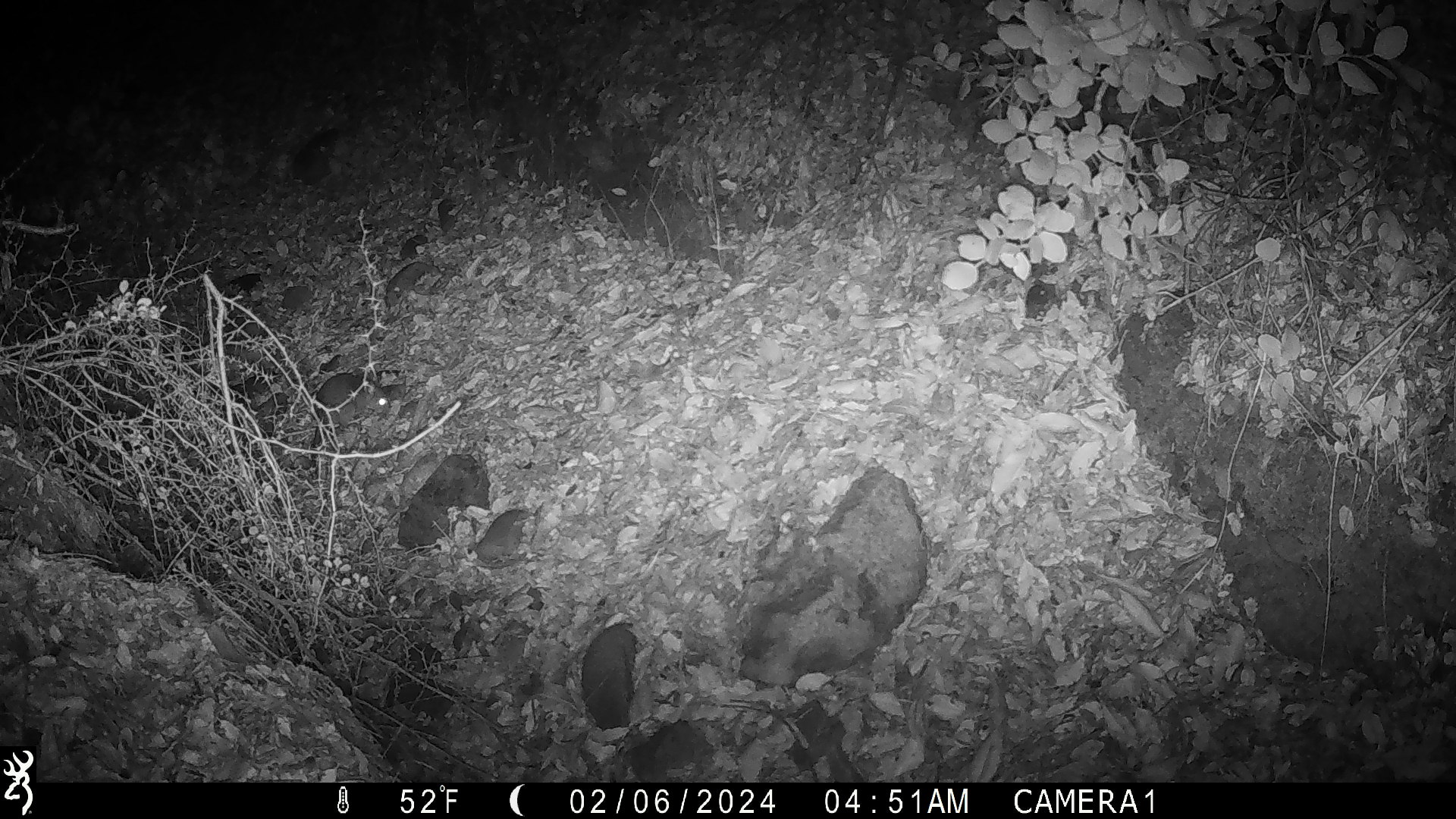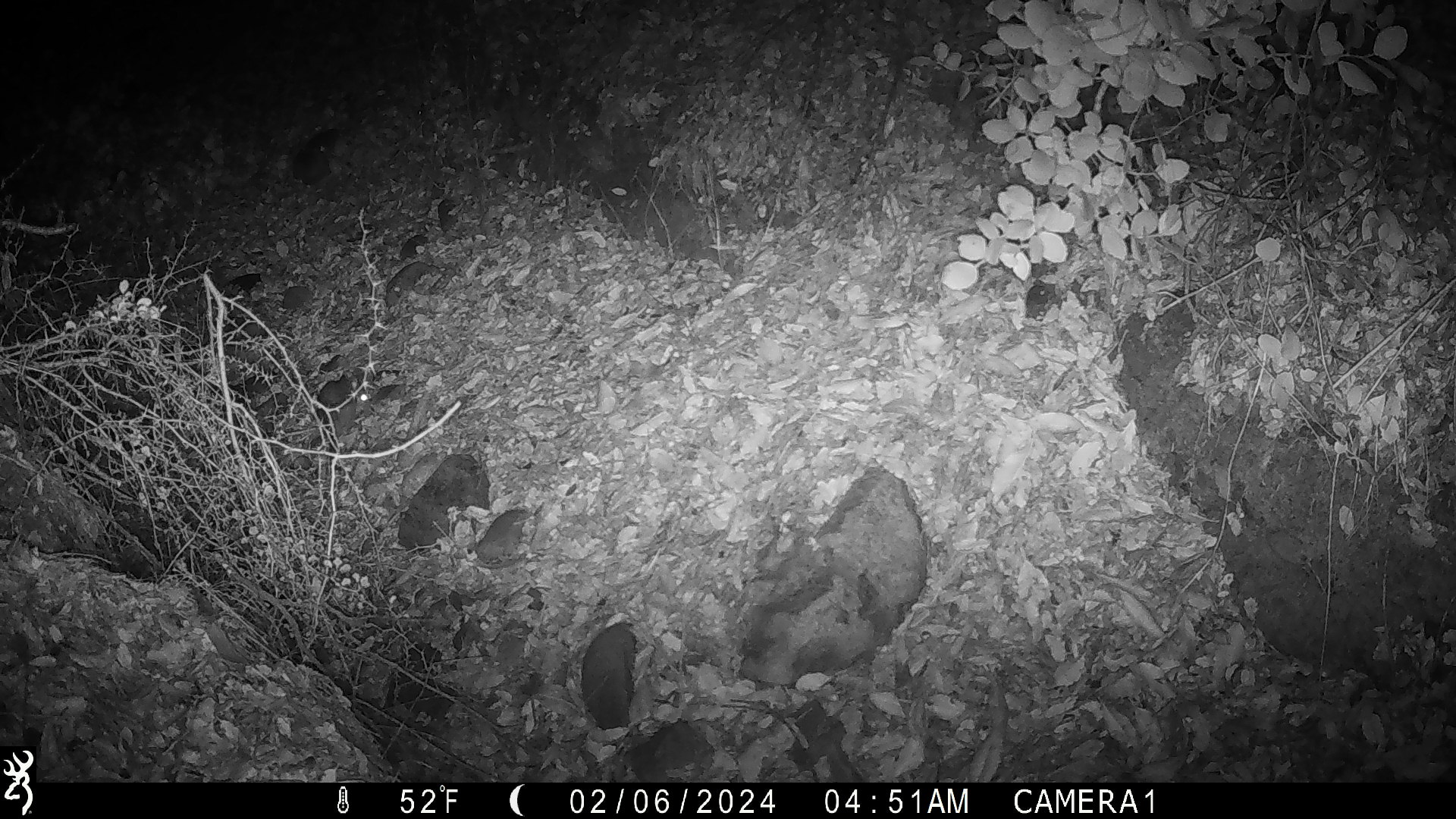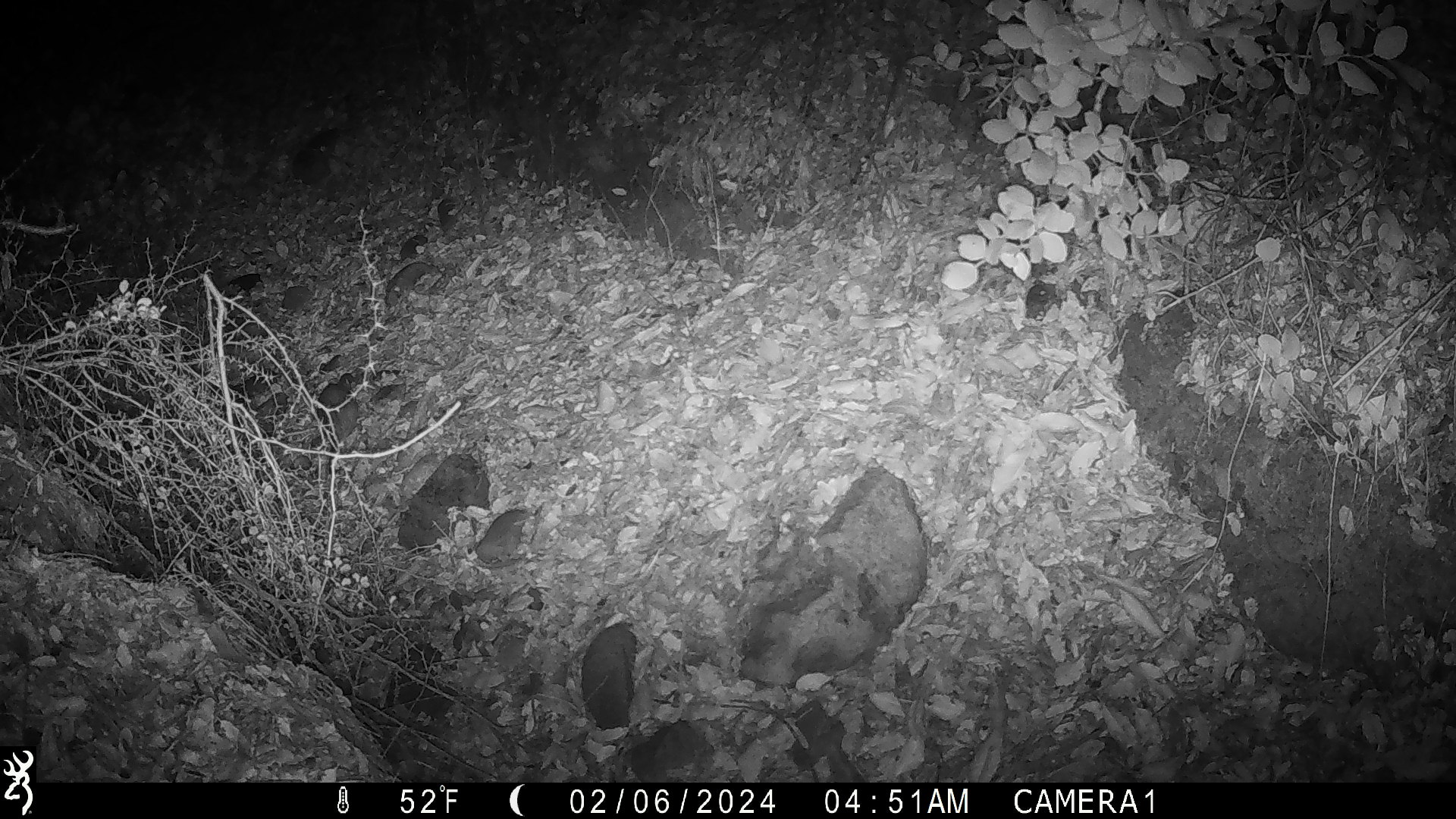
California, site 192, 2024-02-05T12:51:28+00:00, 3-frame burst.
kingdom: Animalia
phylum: Chordata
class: Mammalia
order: Rodentia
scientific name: Rodentia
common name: mouse or rat